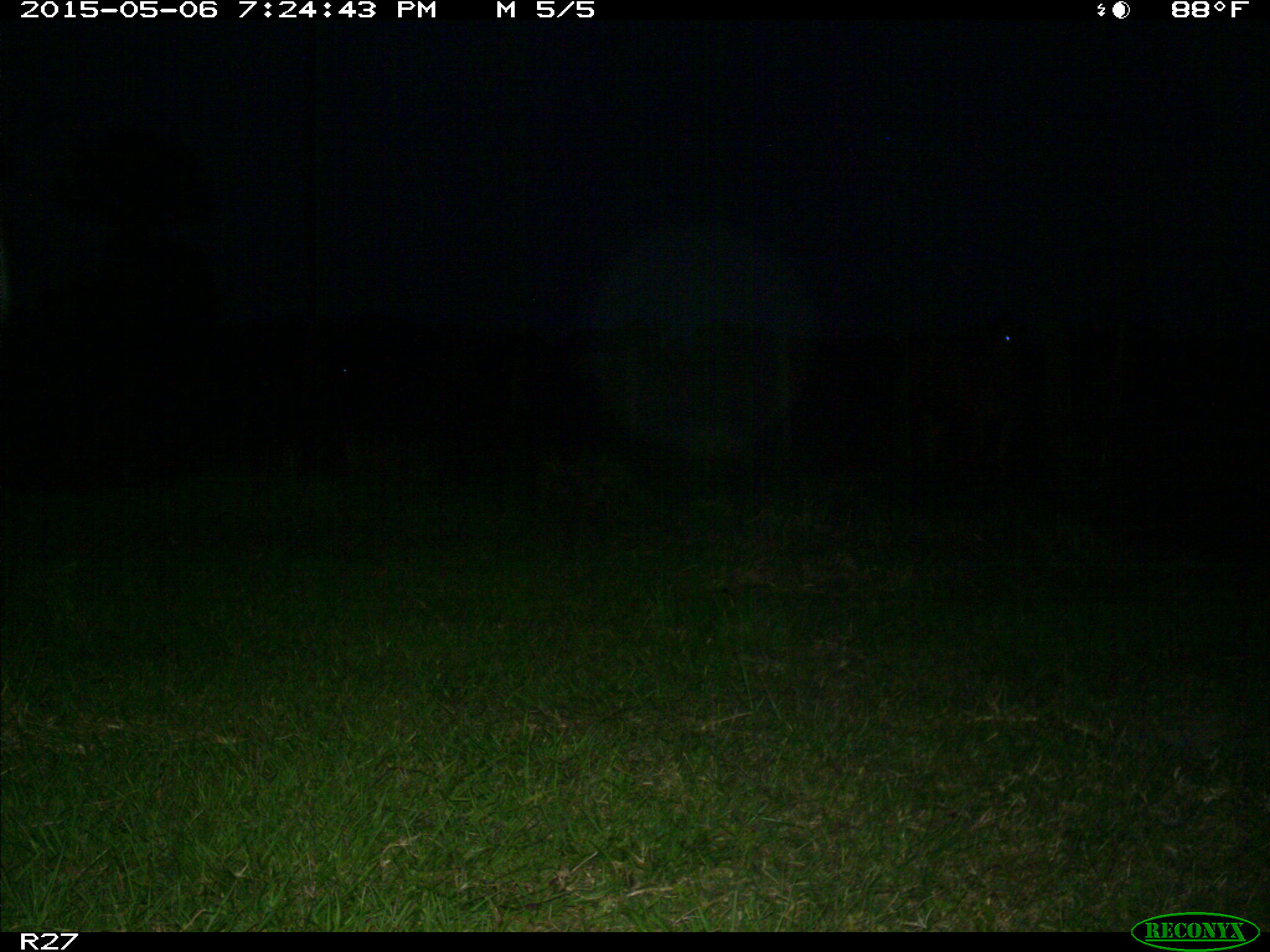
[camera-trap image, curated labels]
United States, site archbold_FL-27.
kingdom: Animalia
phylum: Chordata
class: Mammalia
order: Artiodactyla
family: Bovidae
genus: Bos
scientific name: Bos taurus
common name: domestic cow